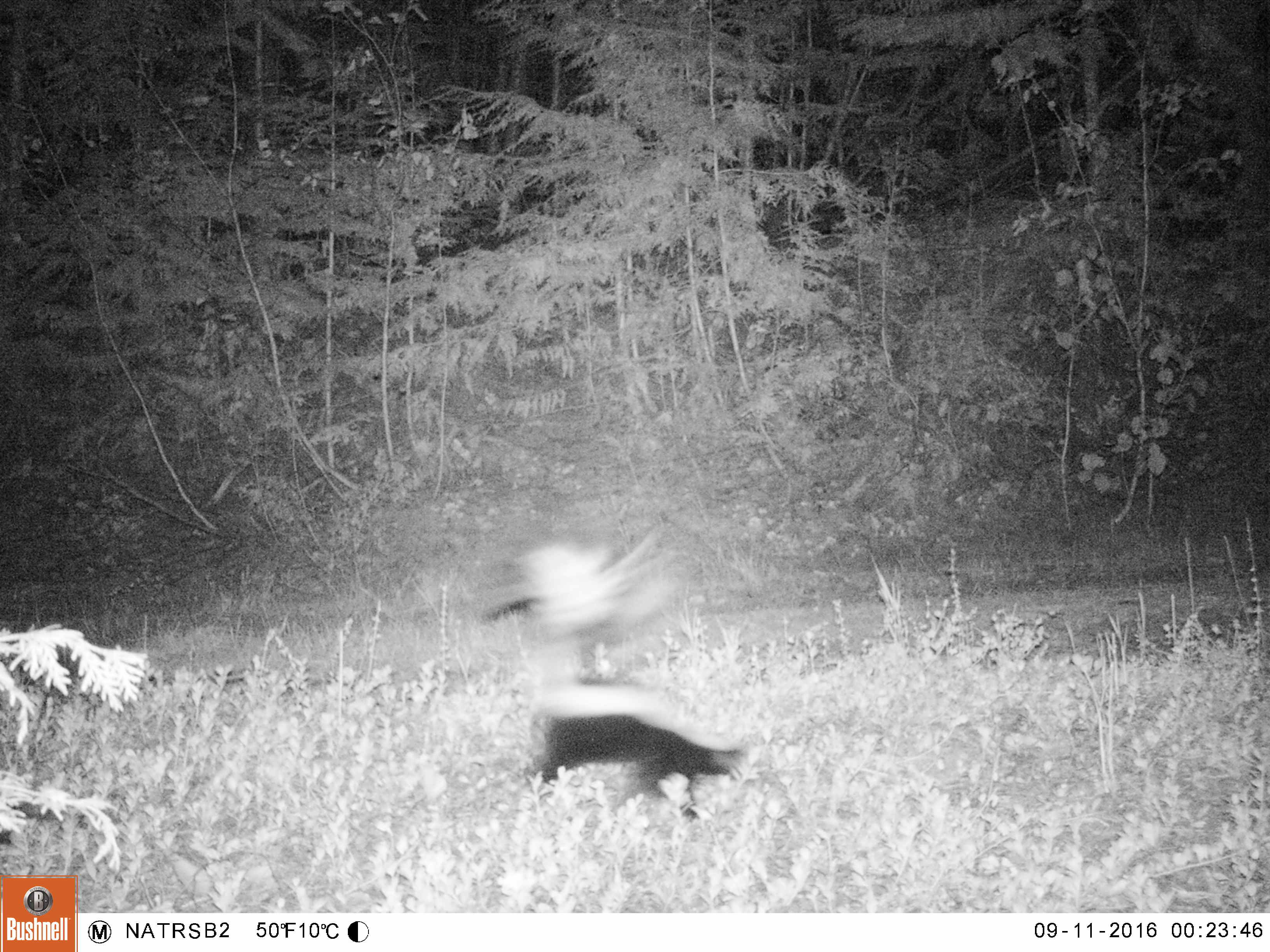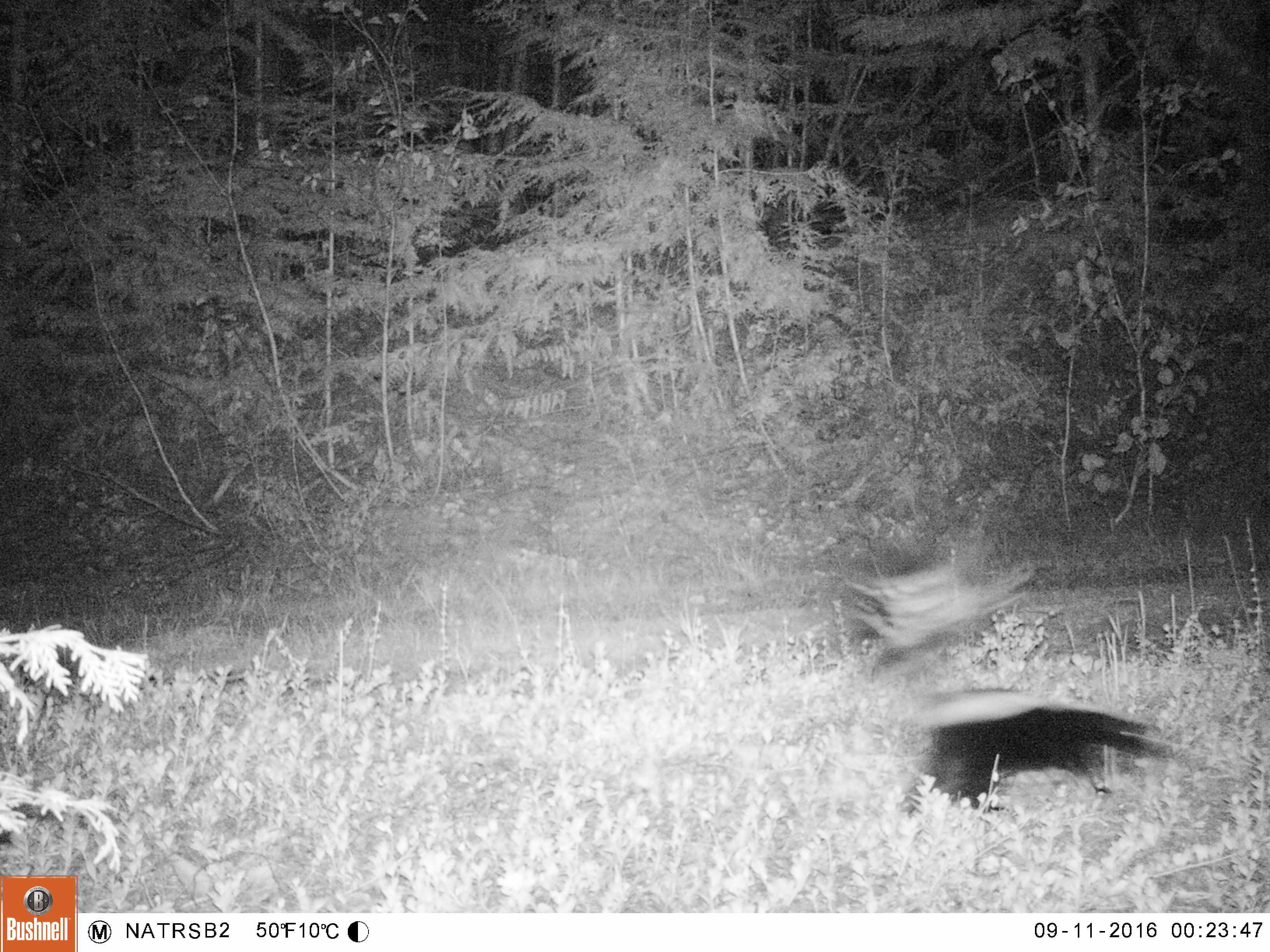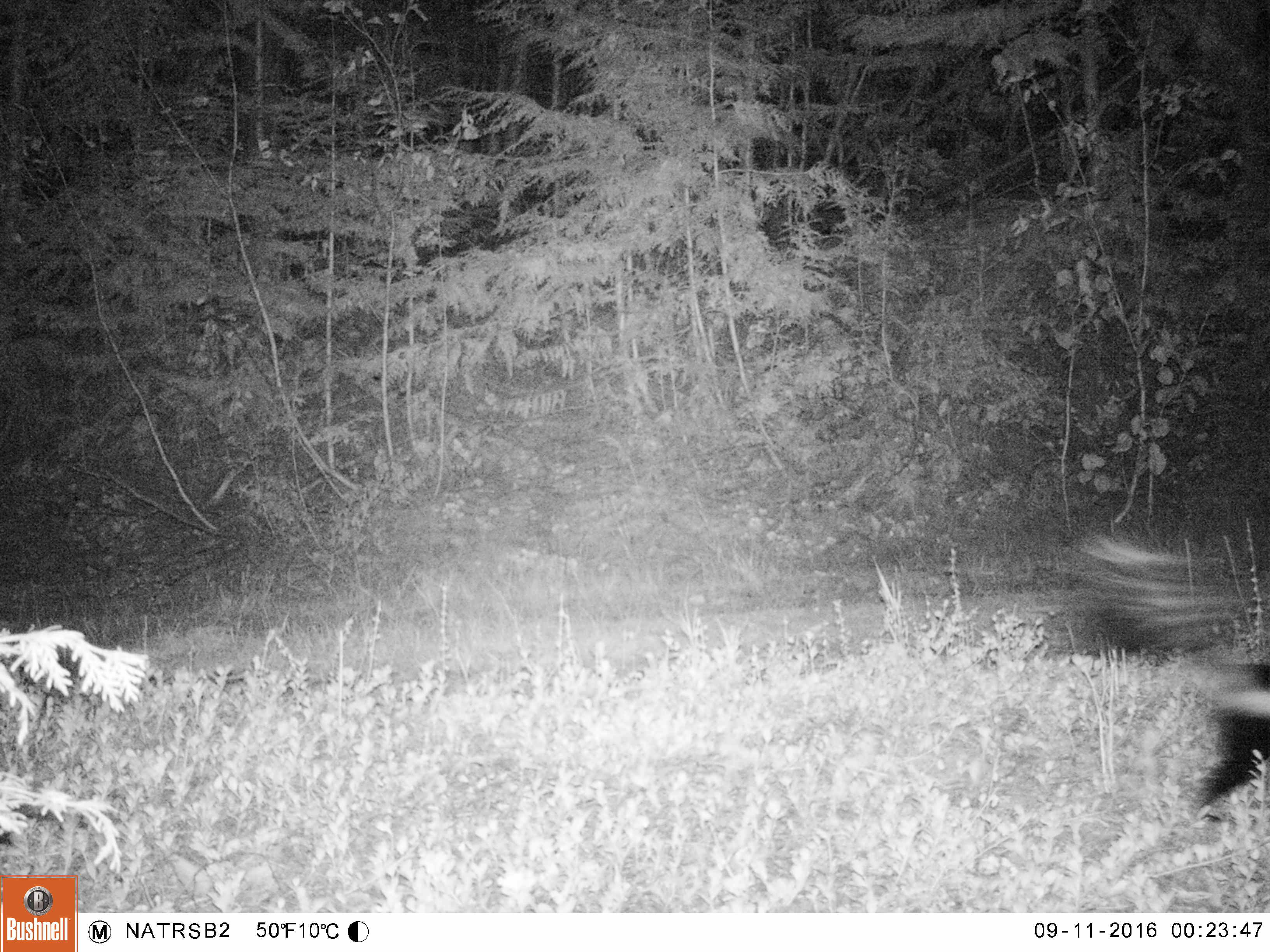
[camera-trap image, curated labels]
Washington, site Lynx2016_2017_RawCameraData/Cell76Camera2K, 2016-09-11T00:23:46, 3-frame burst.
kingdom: Animalia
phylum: Chordata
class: Mammalia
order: Carnivora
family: Mephitidae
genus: Mephitis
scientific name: Mephitis mephitis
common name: striped skunk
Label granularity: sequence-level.